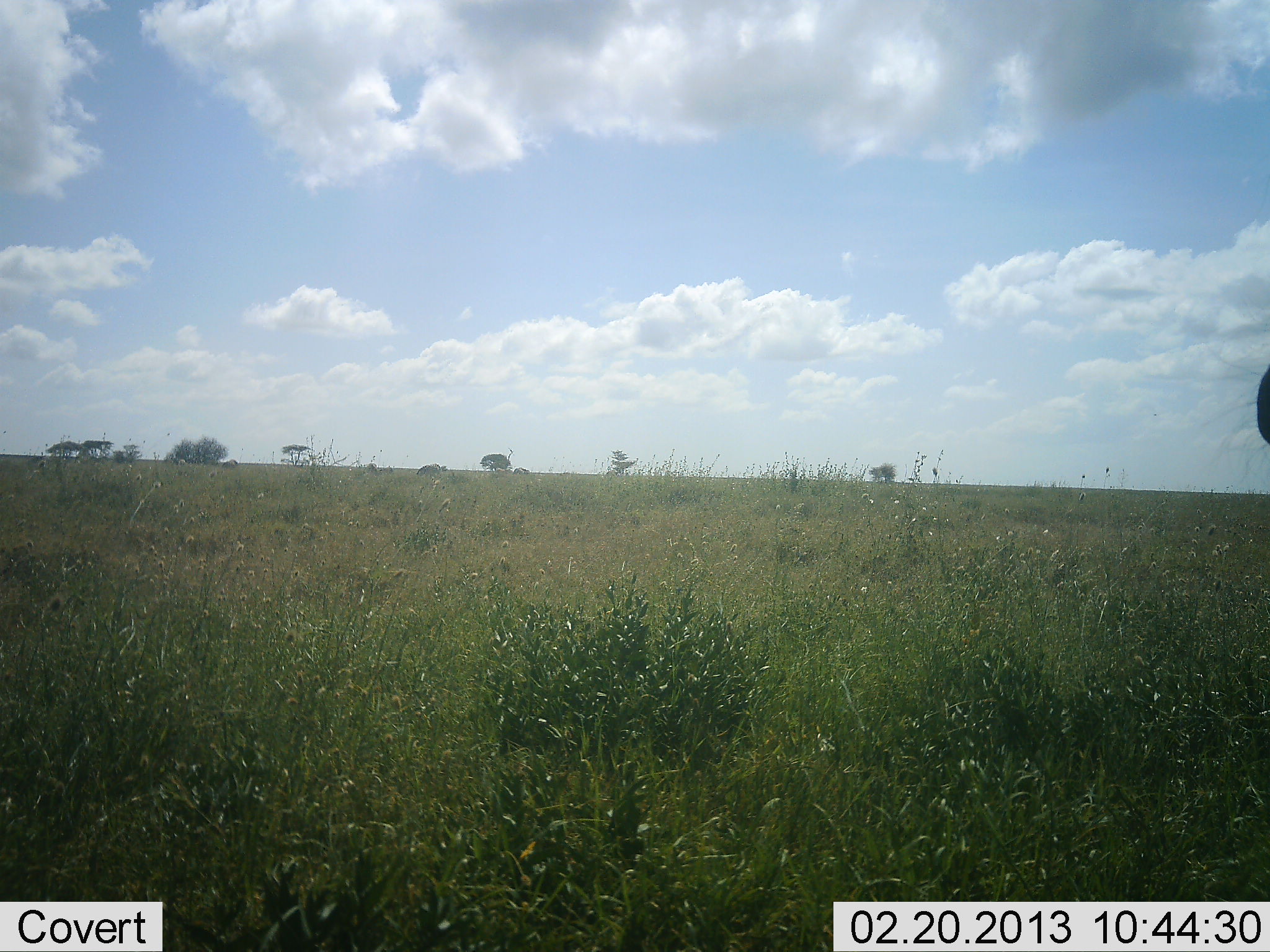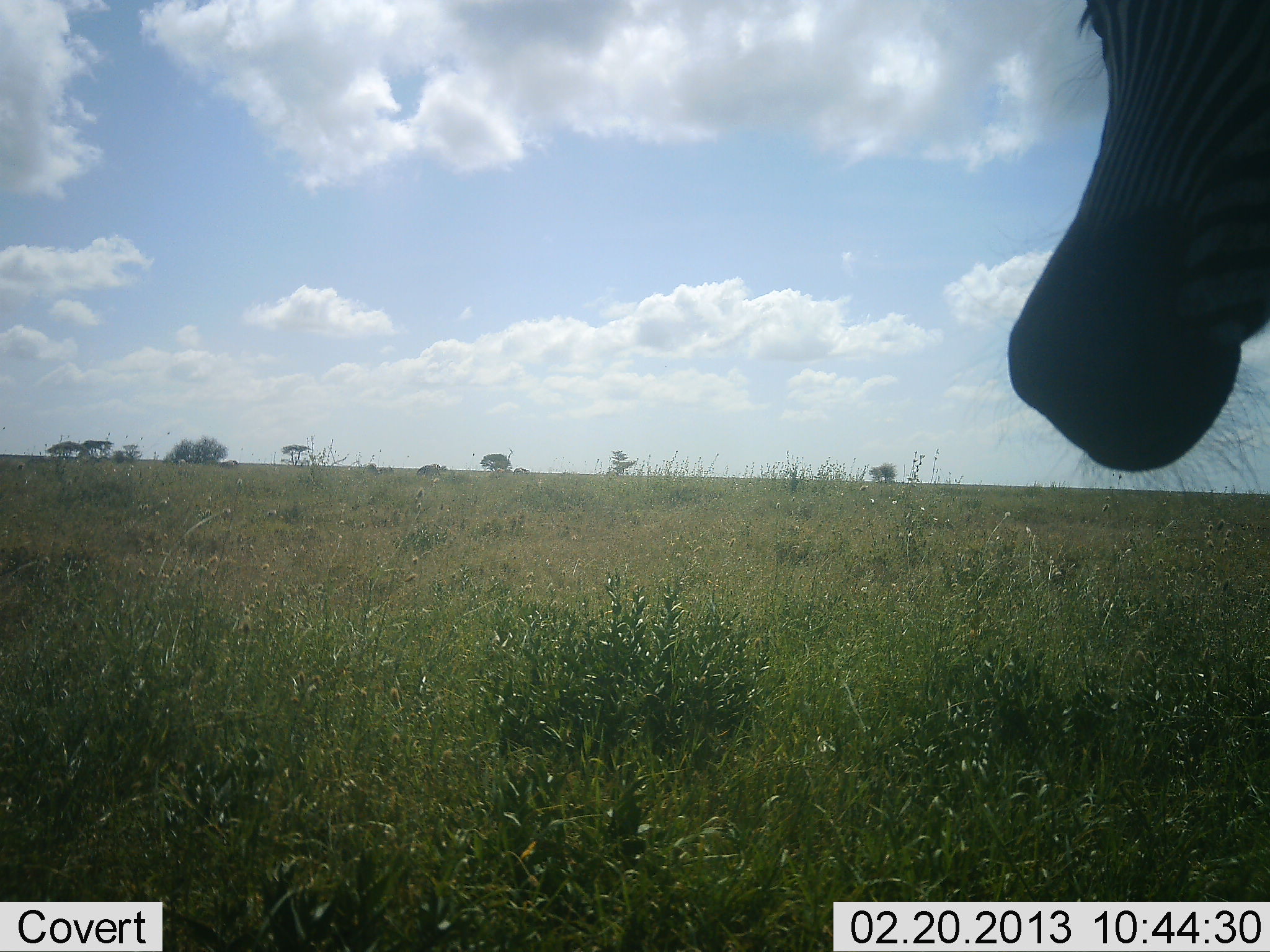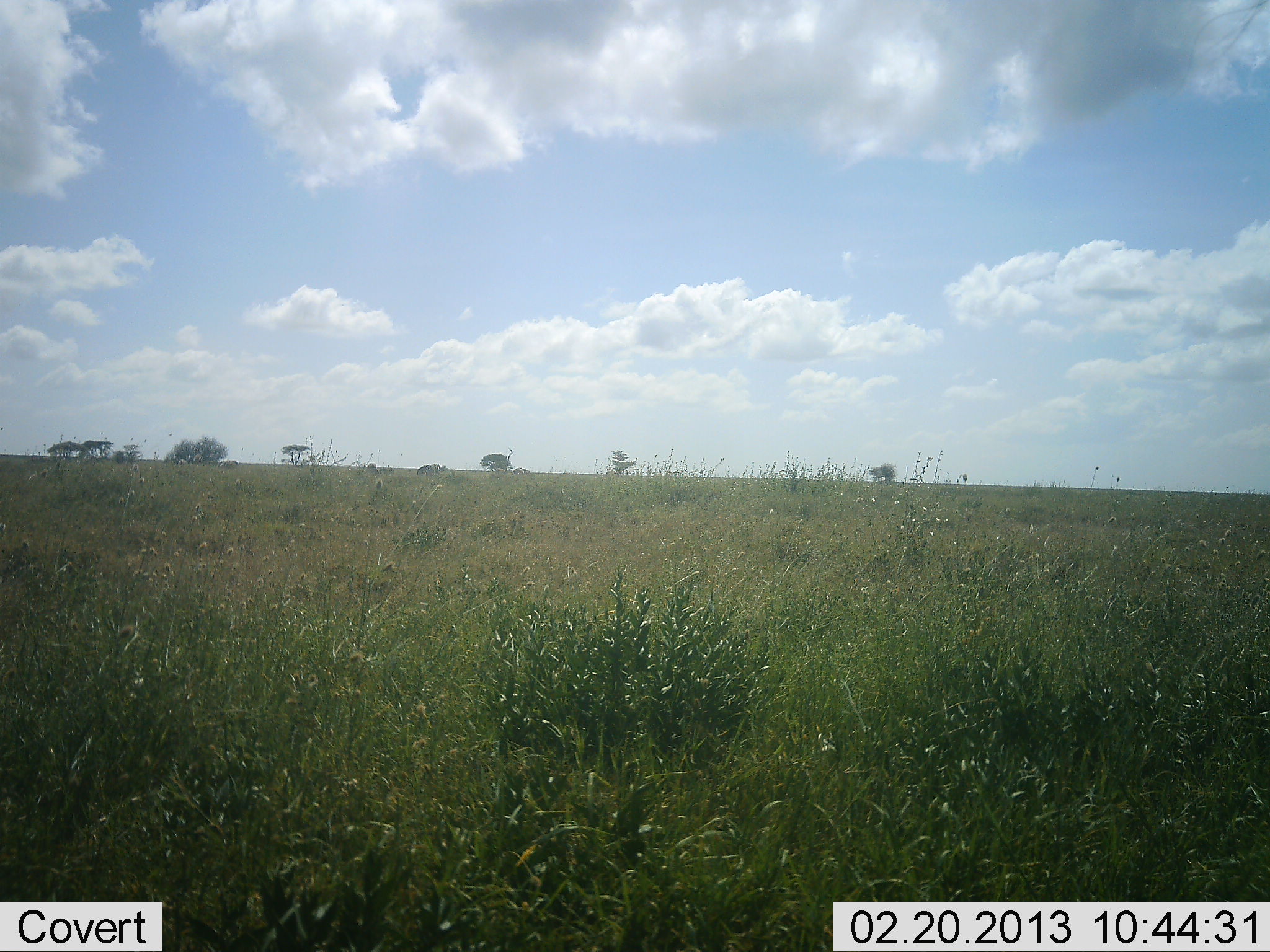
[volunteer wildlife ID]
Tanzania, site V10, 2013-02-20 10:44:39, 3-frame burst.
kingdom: Animalia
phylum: Chordata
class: Mammalia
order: Perissodactyla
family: Equidae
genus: Equus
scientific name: Equus quagga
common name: plains zebra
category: zebra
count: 1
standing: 50%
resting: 0%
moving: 53%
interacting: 3%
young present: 0%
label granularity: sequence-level